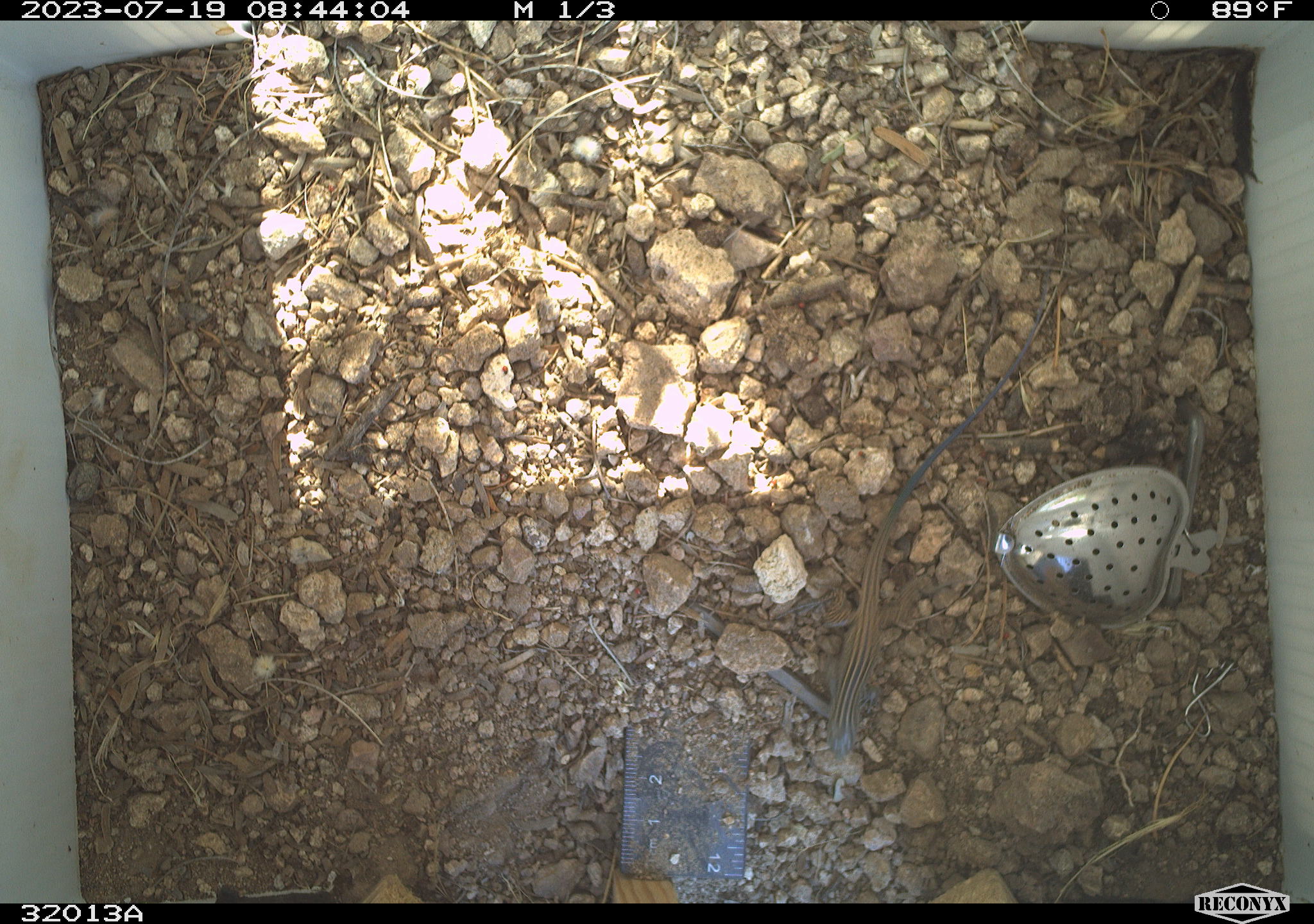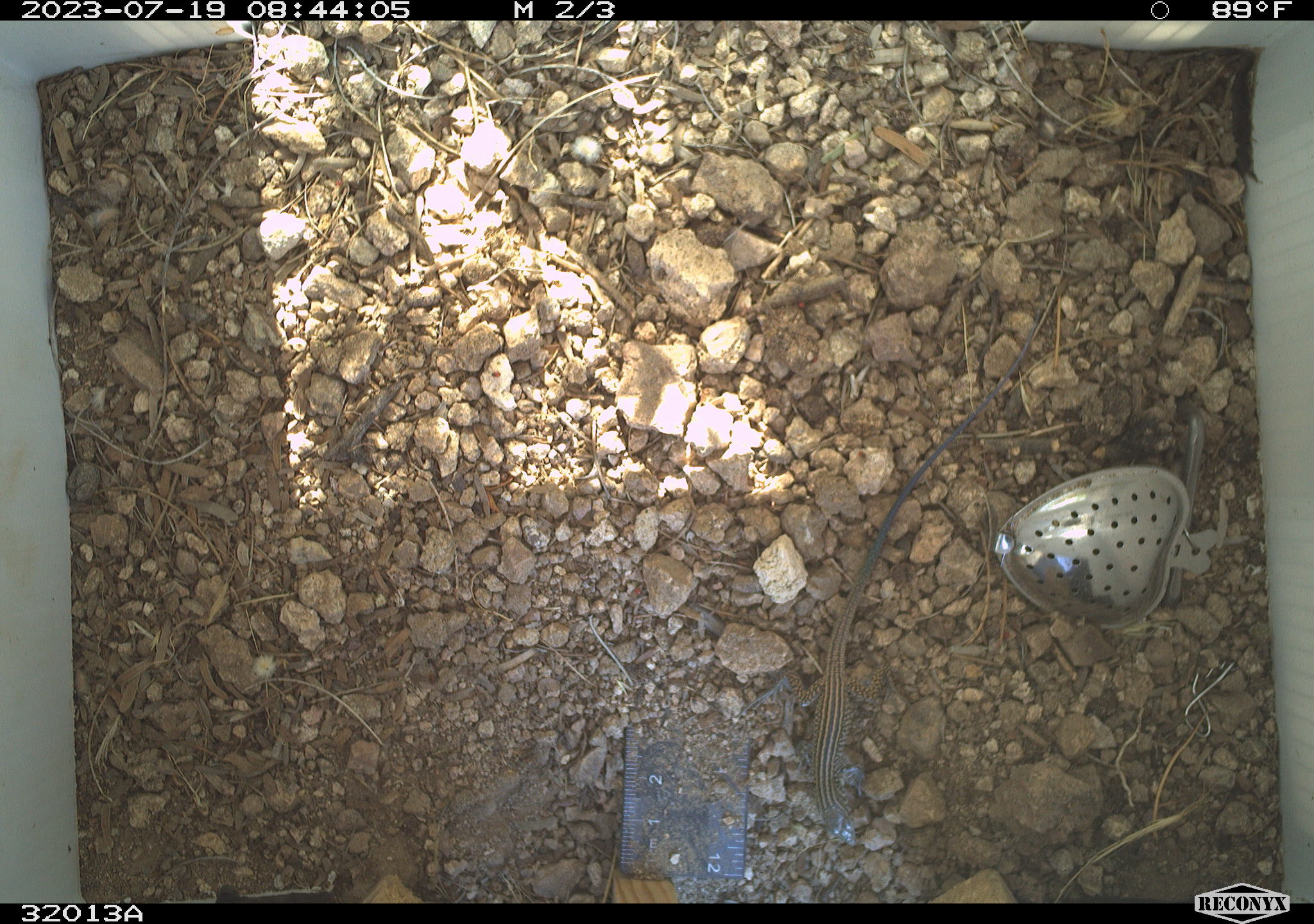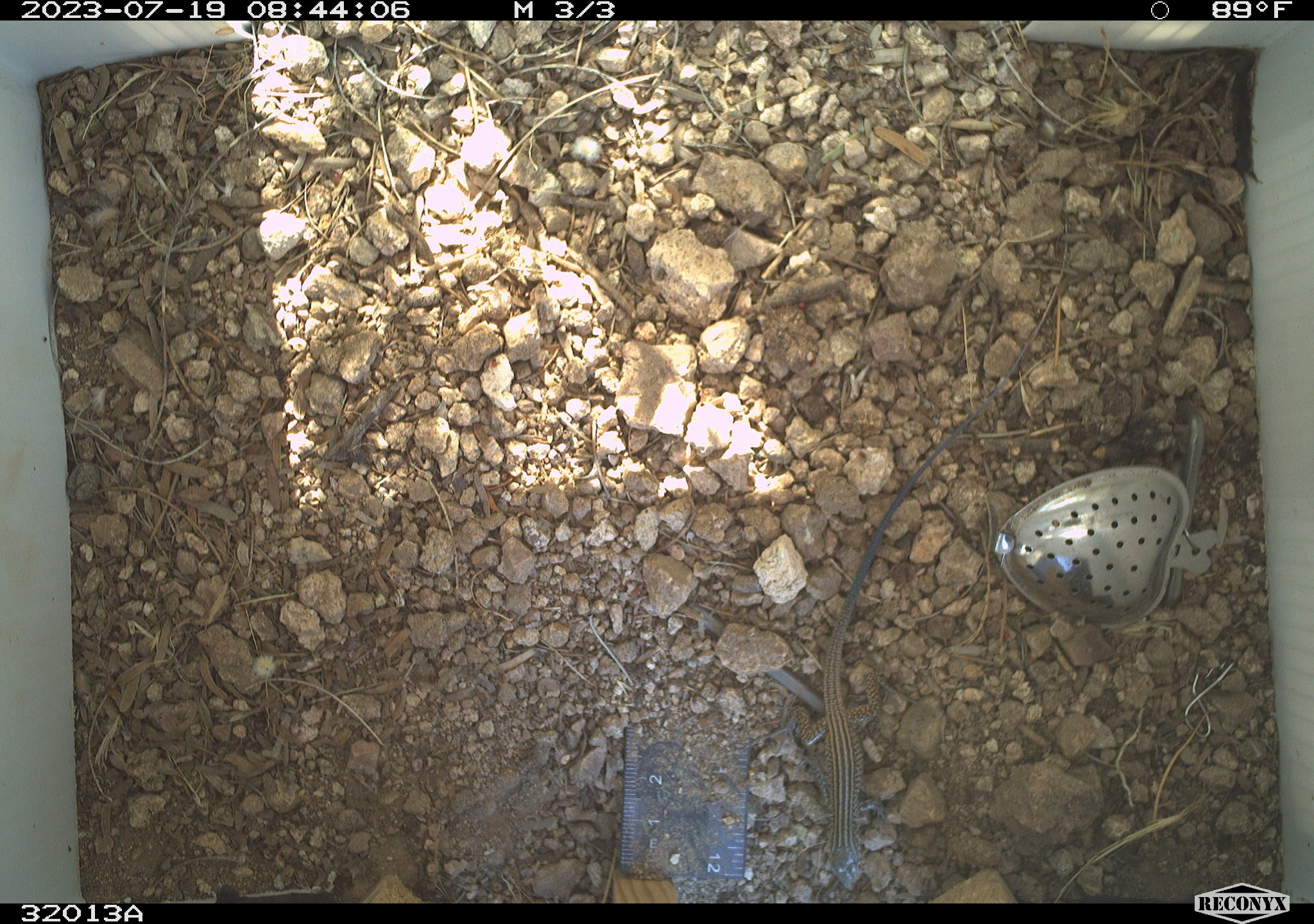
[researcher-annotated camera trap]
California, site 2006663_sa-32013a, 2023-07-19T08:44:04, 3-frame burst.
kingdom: Animalia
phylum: Chordata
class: Reptilia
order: Squamata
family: Teiidae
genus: Aspidoscelis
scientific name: Aspidoscelis tigris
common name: western whiptail